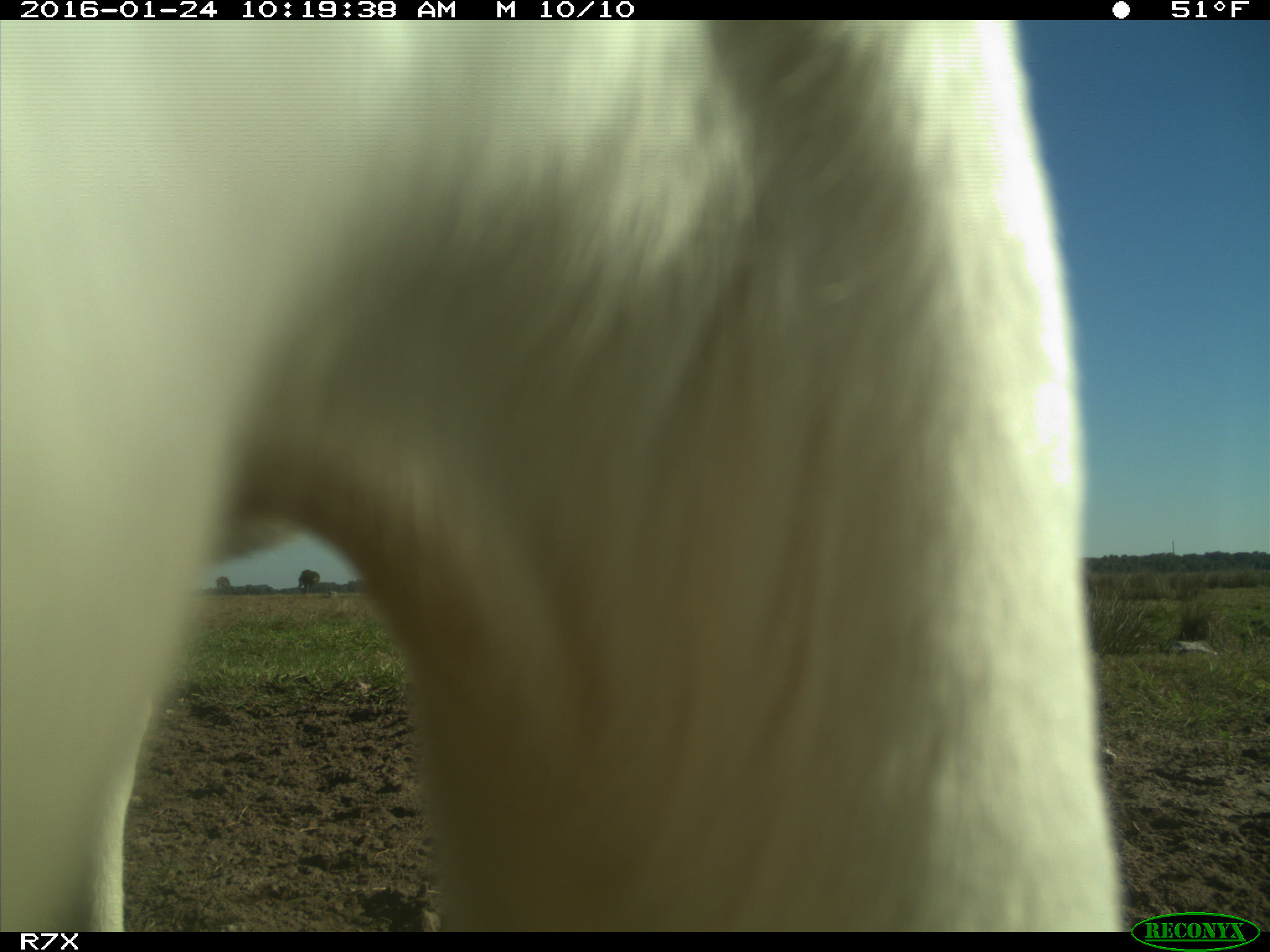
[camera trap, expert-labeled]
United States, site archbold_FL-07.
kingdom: Animalia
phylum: Chordata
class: Mammalia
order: Artiodactyla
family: Bovidae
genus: Bos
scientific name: Bos taurus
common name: domestic cow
Bos taurus (domestic cow).